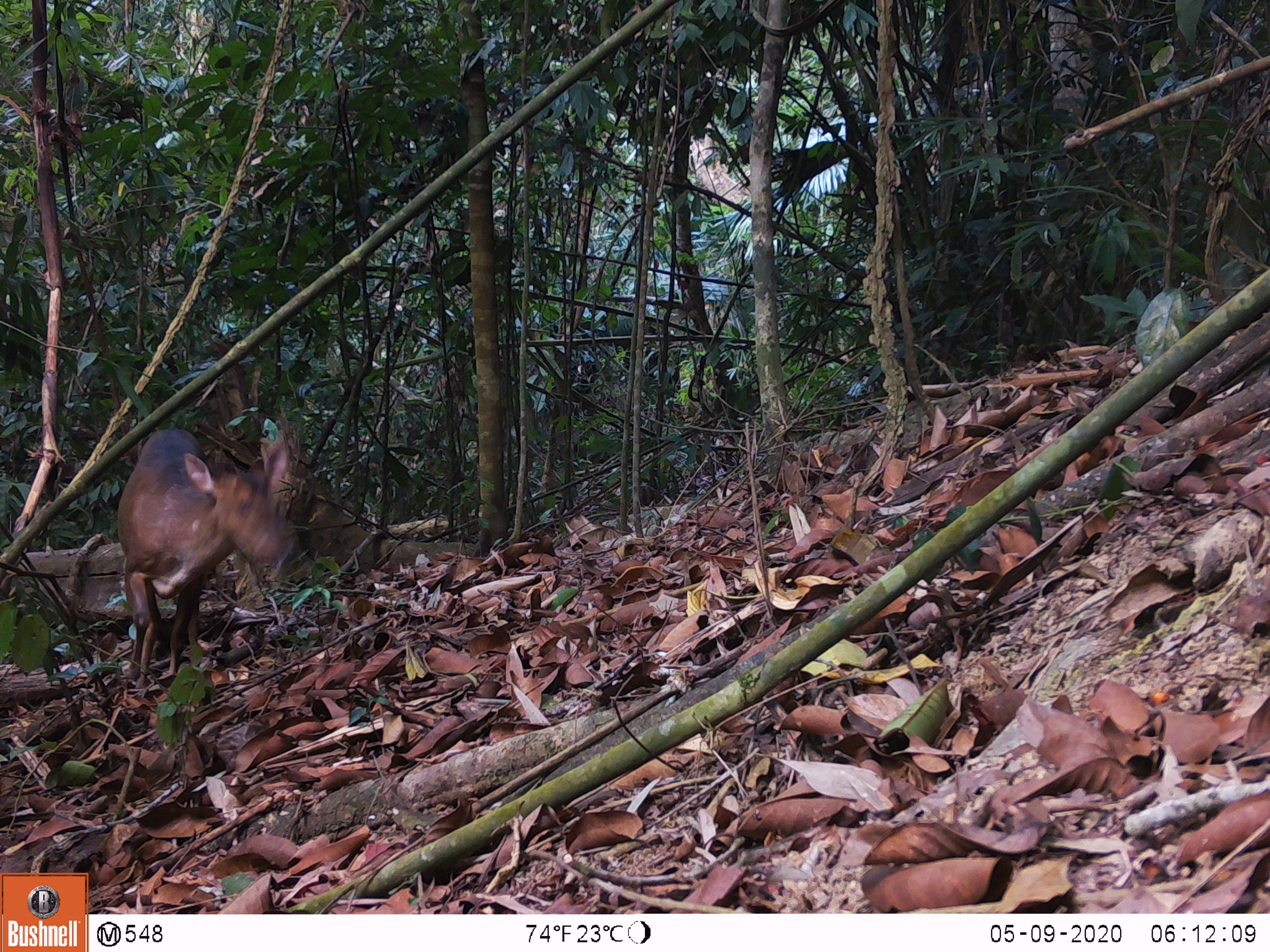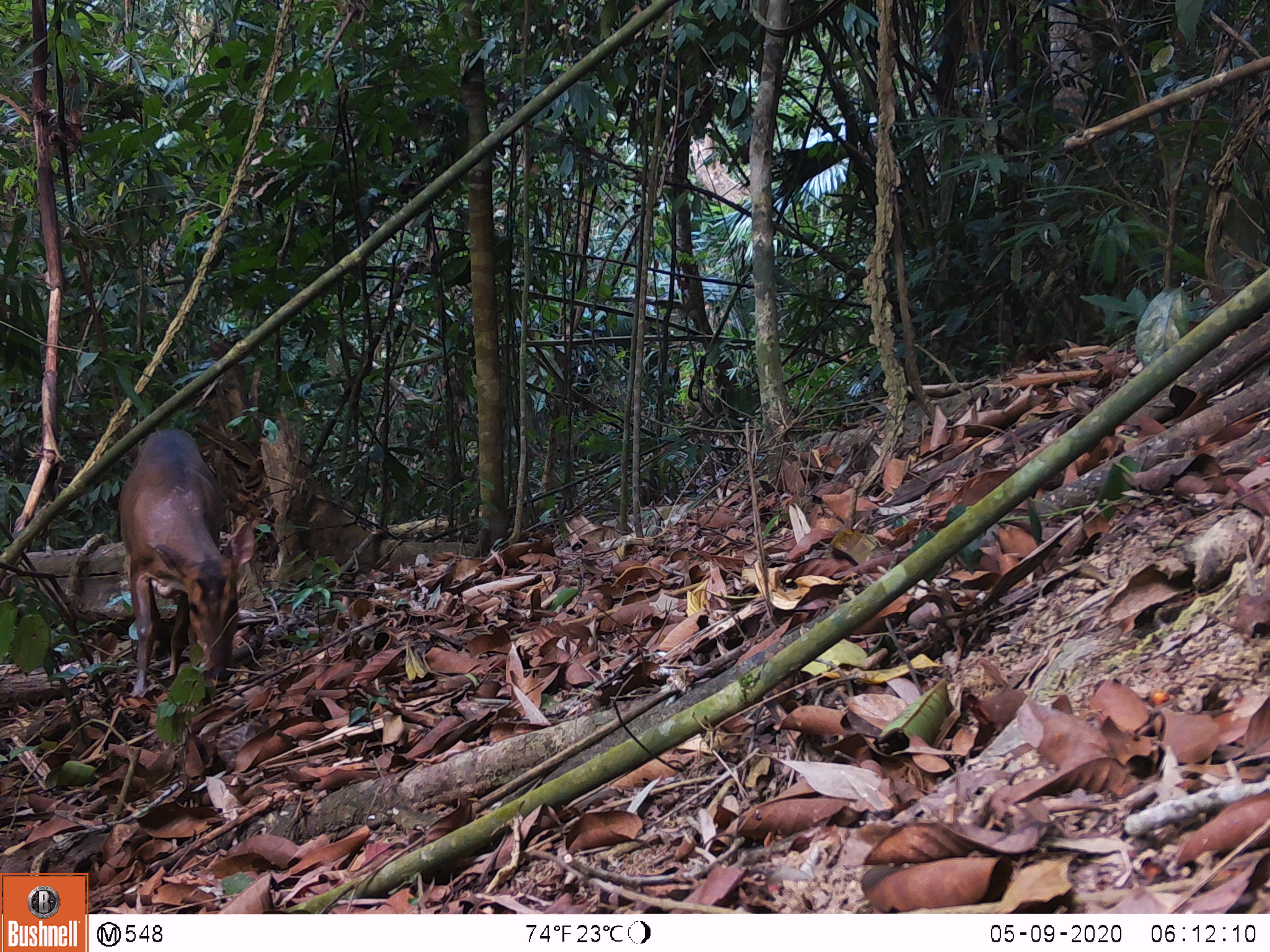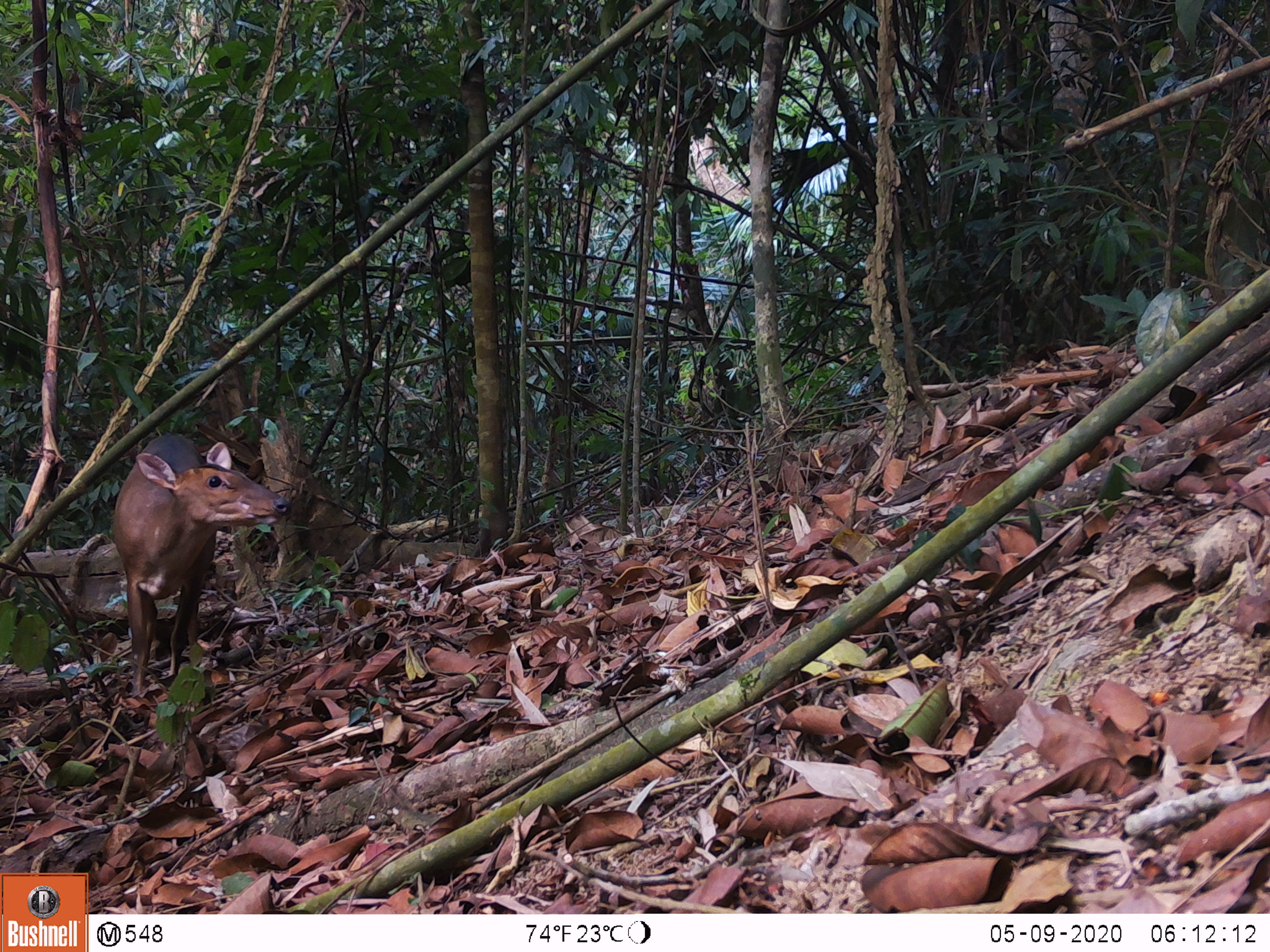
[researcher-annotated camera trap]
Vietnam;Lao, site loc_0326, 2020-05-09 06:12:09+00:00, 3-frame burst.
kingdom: Animalia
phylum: Chordata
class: Mammalia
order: Artiodactyla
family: Cervidae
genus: Muntiacus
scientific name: Muntiacus vuquangensis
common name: large-antlered muntjac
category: large antlered muntjac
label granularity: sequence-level